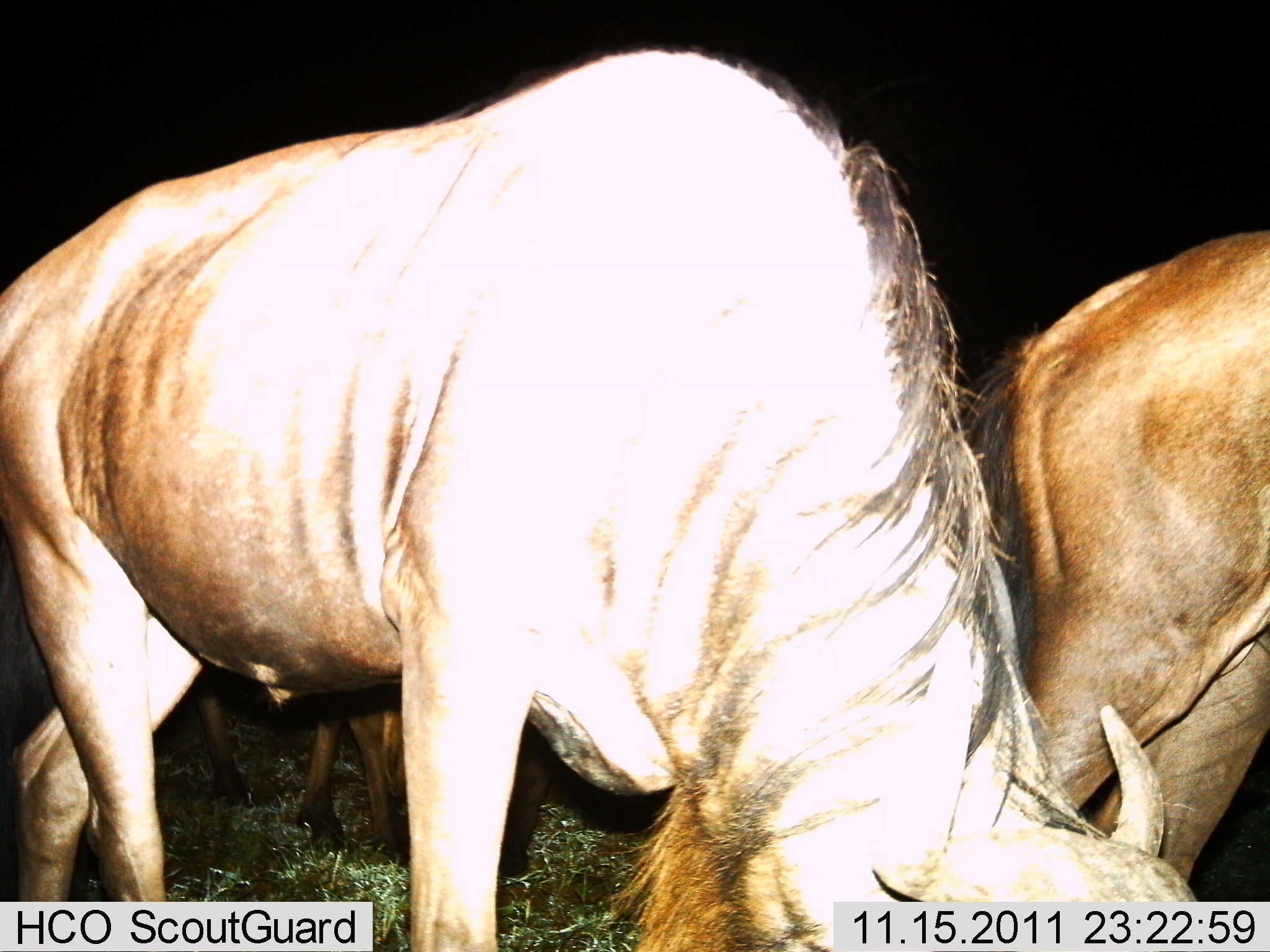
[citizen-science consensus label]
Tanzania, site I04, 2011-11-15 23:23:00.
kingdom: Animalia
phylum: Chordata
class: Mammalia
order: Artiodactyla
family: Bovidae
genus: Connochaetes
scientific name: Connochaetes taurinus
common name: blue wildebeest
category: wildebeest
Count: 2.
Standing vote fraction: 54%.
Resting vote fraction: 0%.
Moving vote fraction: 15%.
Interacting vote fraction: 0%.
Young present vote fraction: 0%.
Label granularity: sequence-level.